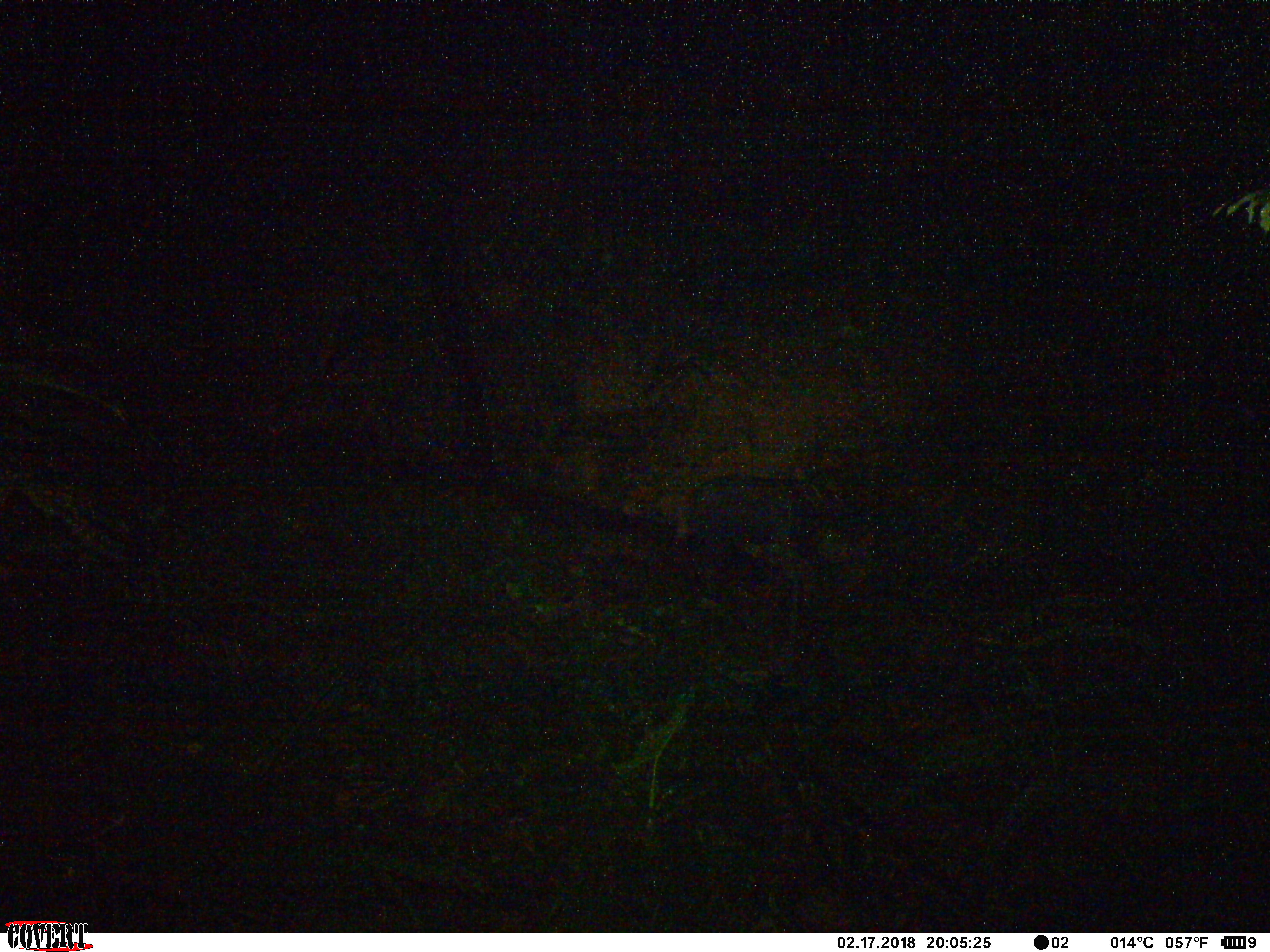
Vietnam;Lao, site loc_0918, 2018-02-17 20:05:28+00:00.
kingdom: Animalia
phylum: Chordata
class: Mammalia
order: Artiodactyla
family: Bovidae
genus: Capricornis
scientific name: Capricornis sumatraensis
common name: chinese serow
Chinese serow (Capricornis sumatraensis). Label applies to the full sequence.